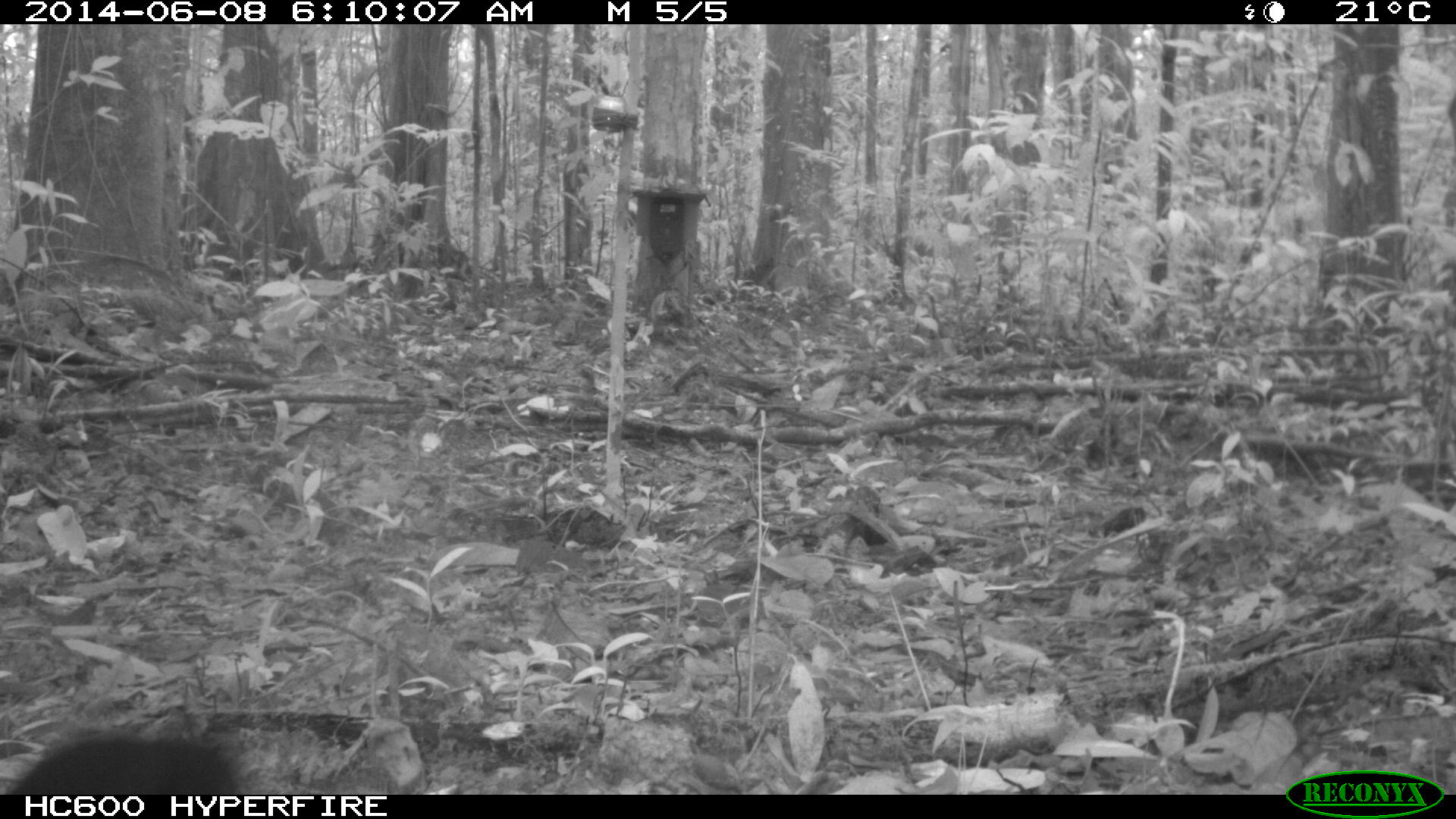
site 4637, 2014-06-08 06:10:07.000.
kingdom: Animalia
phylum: Chordata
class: Aves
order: Galliformes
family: Cracidae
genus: Mitu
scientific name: Mitu tomentosum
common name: crestless curassow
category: mitu tomentosa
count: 1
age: adult